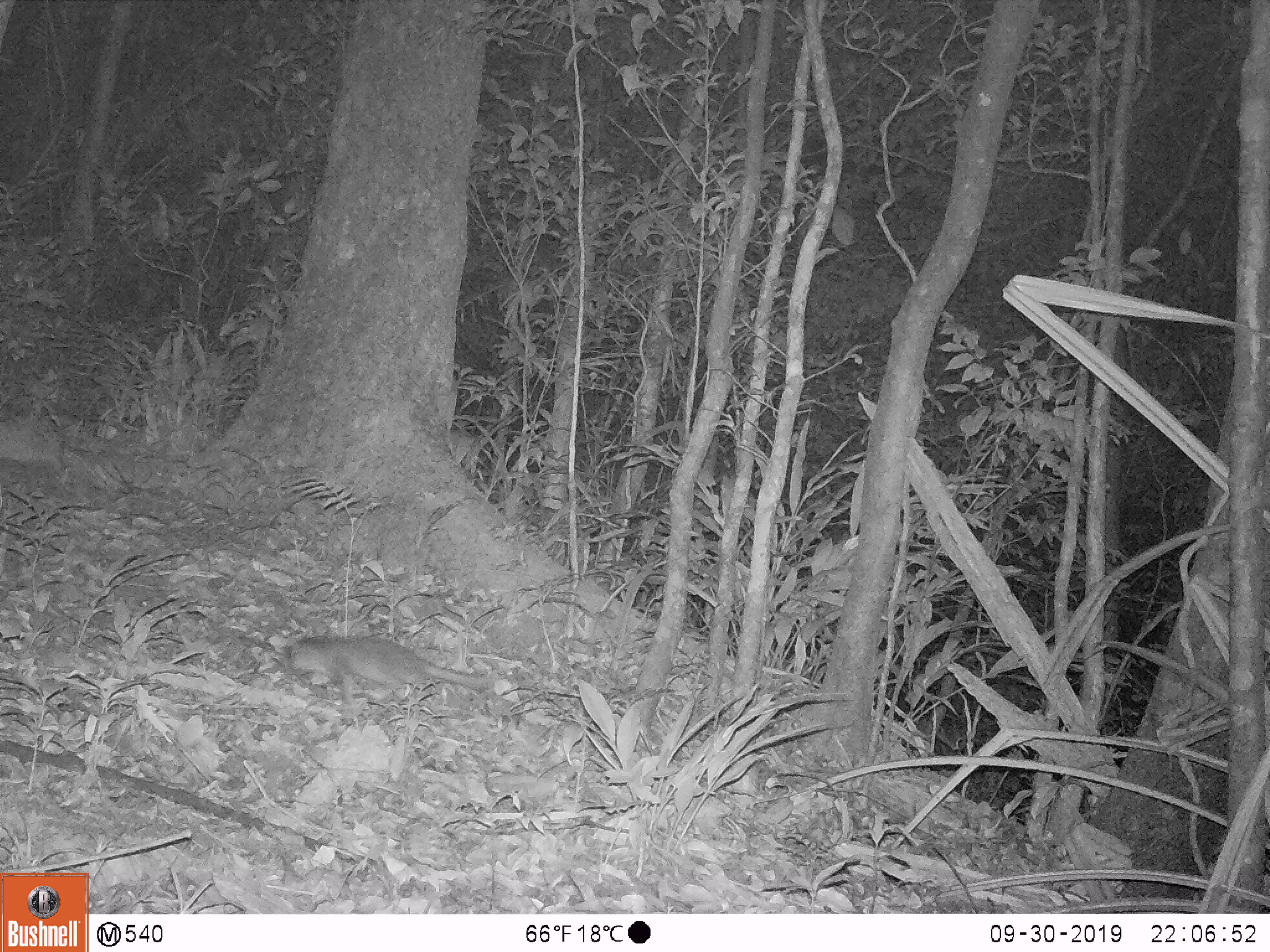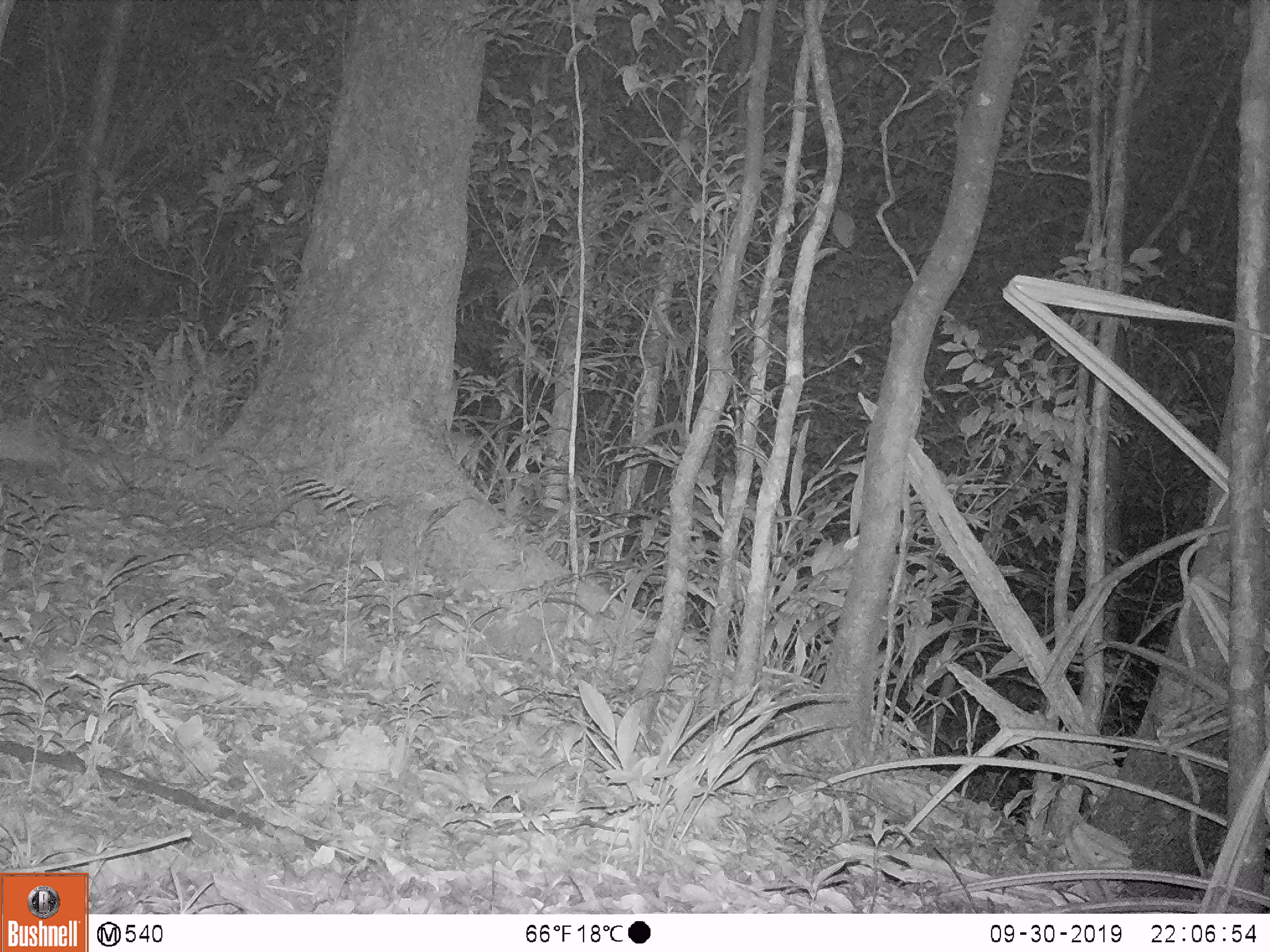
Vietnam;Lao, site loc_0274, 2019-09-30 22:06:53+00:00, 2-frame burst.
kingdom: Animalia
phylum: Chordata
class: Mammalia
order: Carnivora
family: Mustelidae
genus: Melogale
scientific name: Melogale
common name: ferret badger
Ferret badger (Melogale). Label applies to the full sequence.